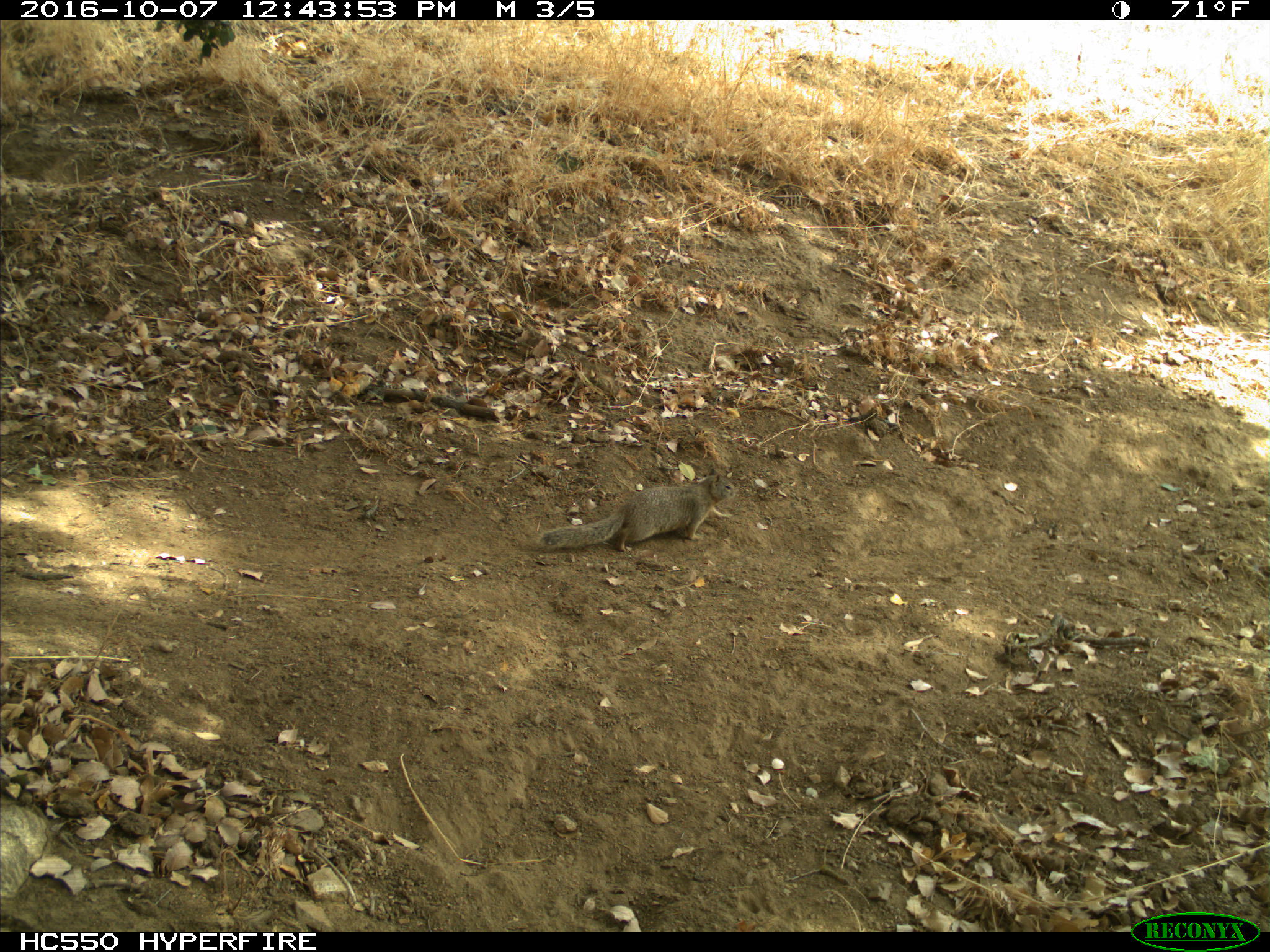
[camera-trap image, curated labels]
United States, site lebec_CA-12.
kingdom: Animalia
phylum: Chordata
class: Mammalia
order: Rodentia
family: Sciuridae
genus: Otospermophilus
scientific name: Otospermophilus beecheyi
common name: california ground squirrel